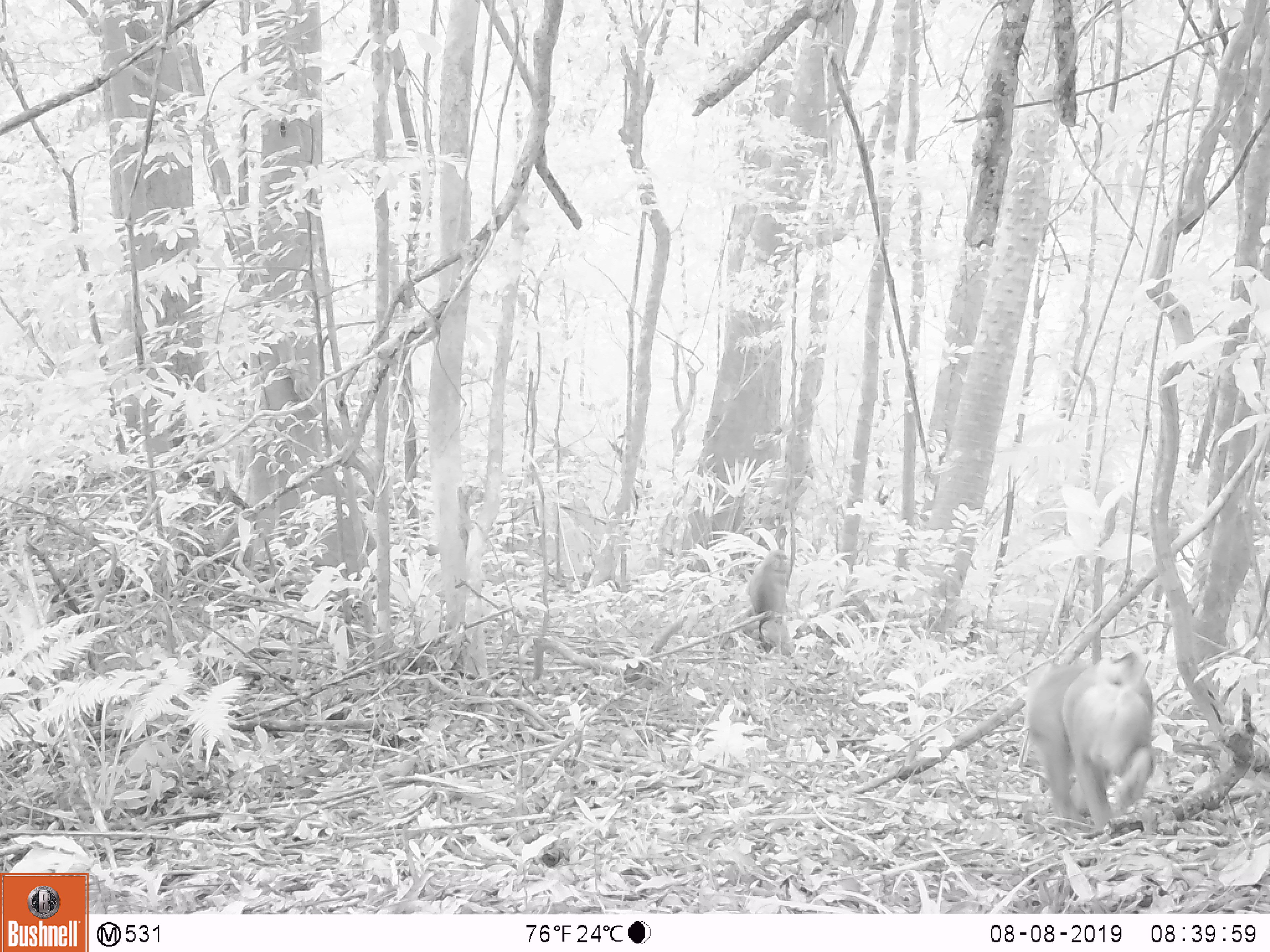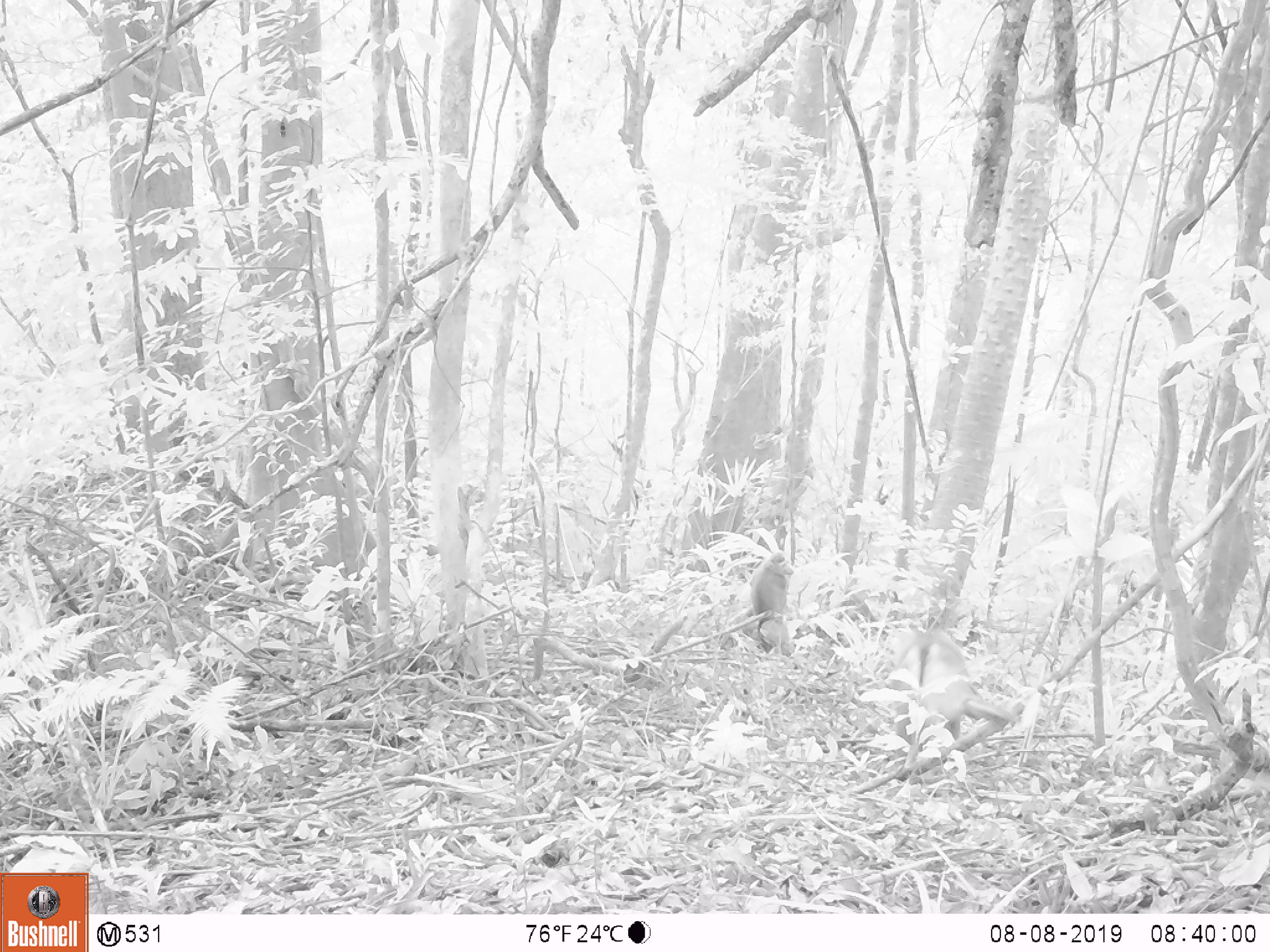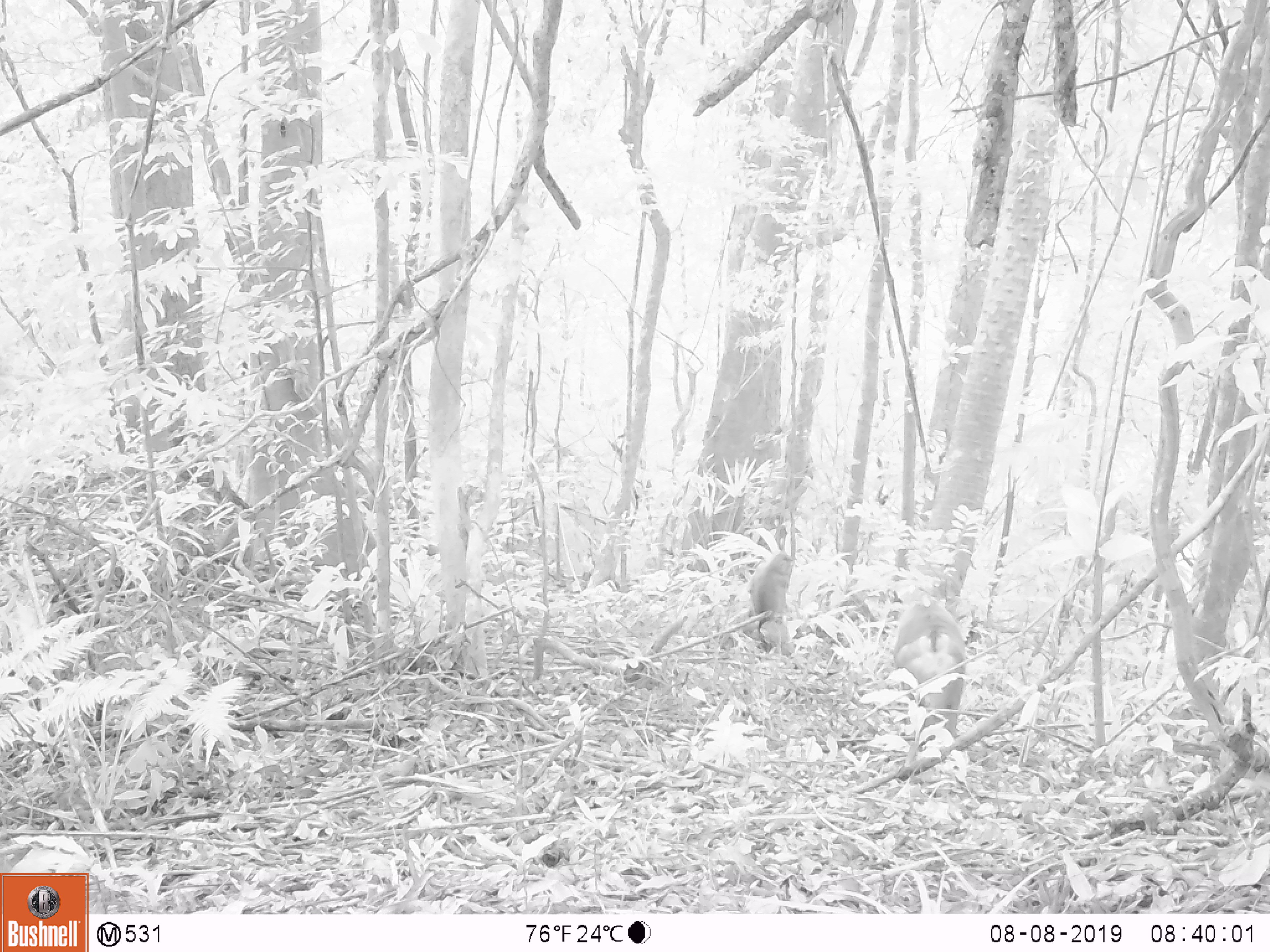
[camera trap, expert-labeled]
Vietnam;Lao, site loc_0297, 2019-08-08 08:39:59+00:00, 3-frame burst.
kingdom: Animalia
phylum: Chordata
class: Mammalia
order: Primates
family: Cercopithecidae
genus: Macaca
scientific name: Macaca nemestrina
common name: pig-tailed macaque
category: pig tailed macaque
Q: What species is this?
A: Pig tailed macaque (pig-tailed macaque) (Macaca nemestrina).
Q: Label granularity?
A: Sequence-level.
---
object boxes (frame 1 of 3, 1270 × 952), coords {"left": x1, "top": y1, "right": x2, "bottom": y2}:
pig tailed macaque: {"left": 1023, "top": 636, "right": 1157, "bottom": 832}; {"left": 746, "top": 549, "right": 789, "bottom": 654}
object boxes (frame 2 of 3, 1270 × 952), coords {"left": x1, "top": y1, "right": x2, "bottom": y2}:
pig tailed macaque: {"left": 885, "top": 629, "right": 1017, "bottom": 757}; {"left": 749, "top": 552, "right": 793, "bottom": 654}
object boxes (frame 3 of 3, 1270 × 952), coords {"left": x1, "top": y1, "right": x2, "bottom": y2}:
pig tailed macaque: {"left": 892, "top": 592, "right": 966, "bottom": 736}; {"left": 747, "top": 550, "right": 793, "bottom": 653}